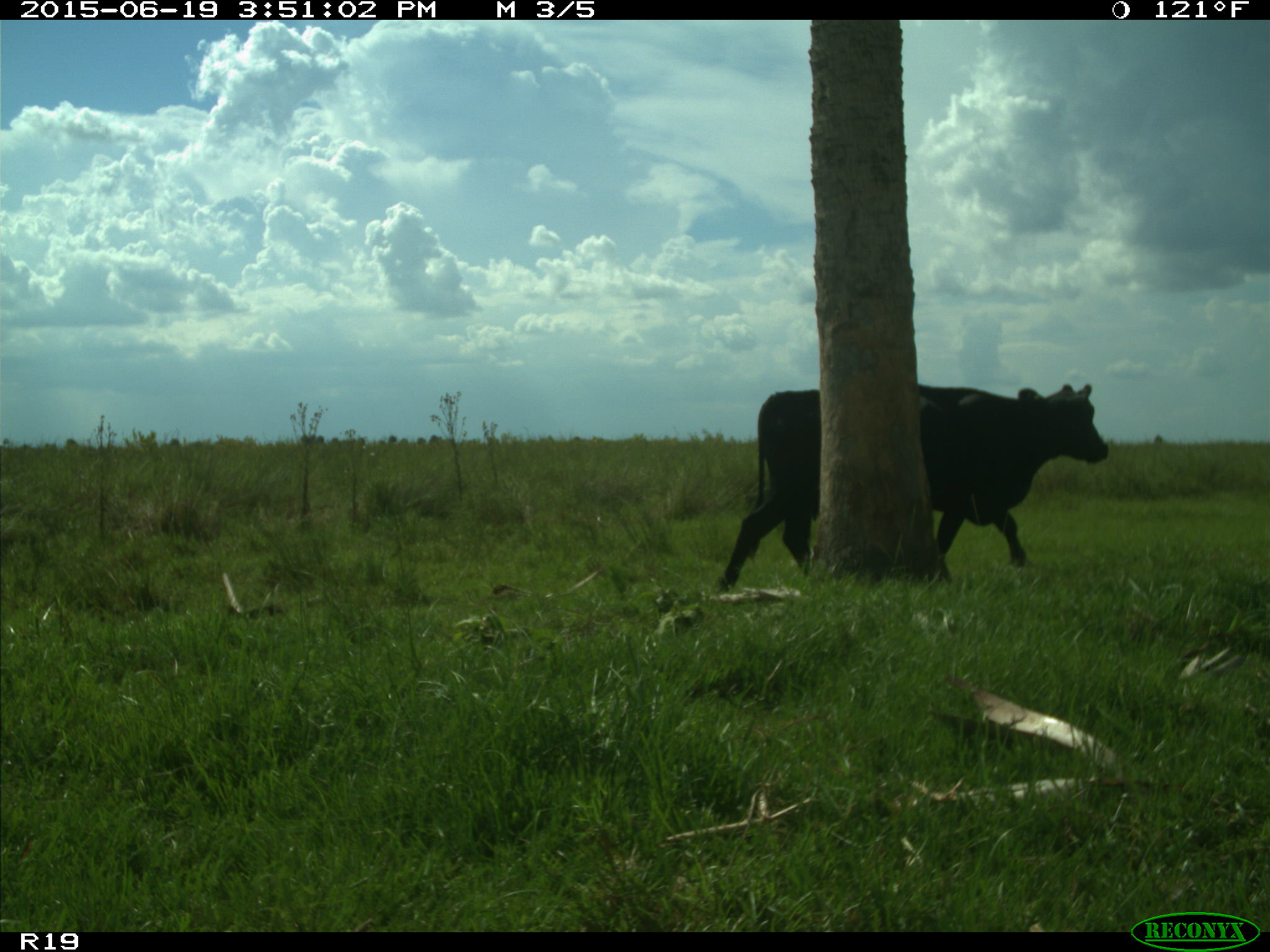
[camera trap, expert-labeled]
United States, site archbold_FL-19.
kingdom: Animalia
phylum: Chordata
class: Mammalia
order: Artiodactyla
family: Bovidae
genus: Bos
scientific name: Bos taurus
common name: domestic cow